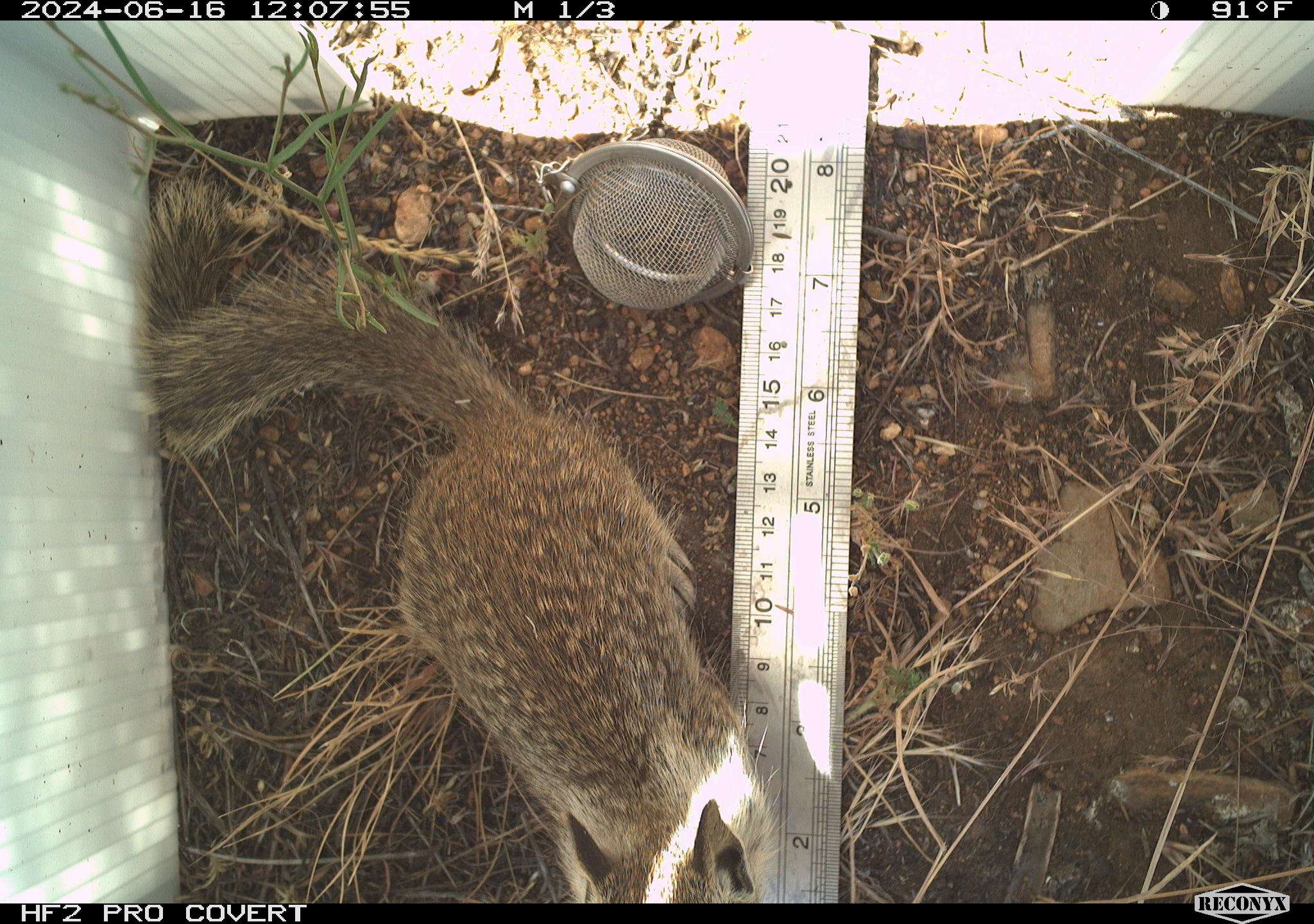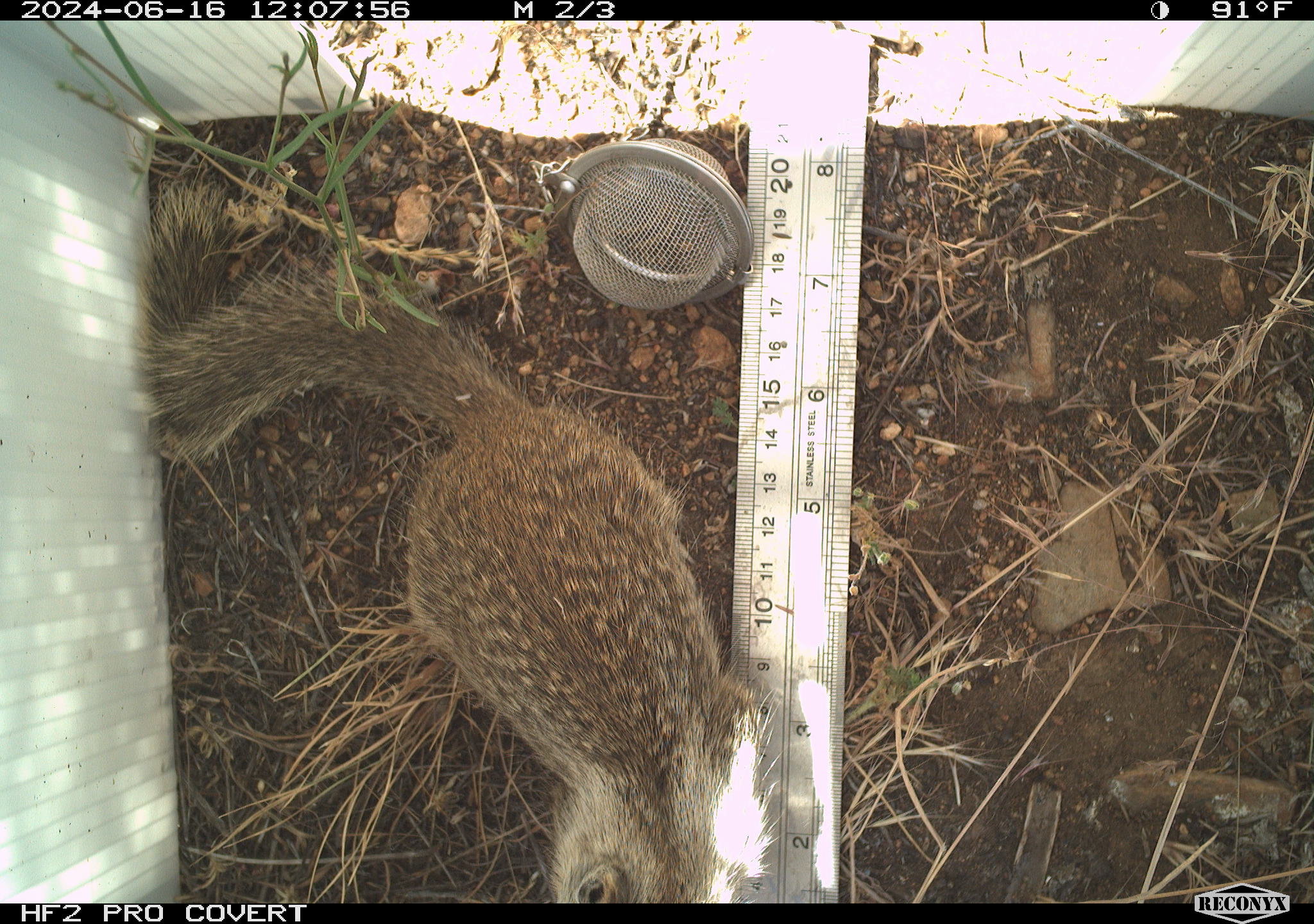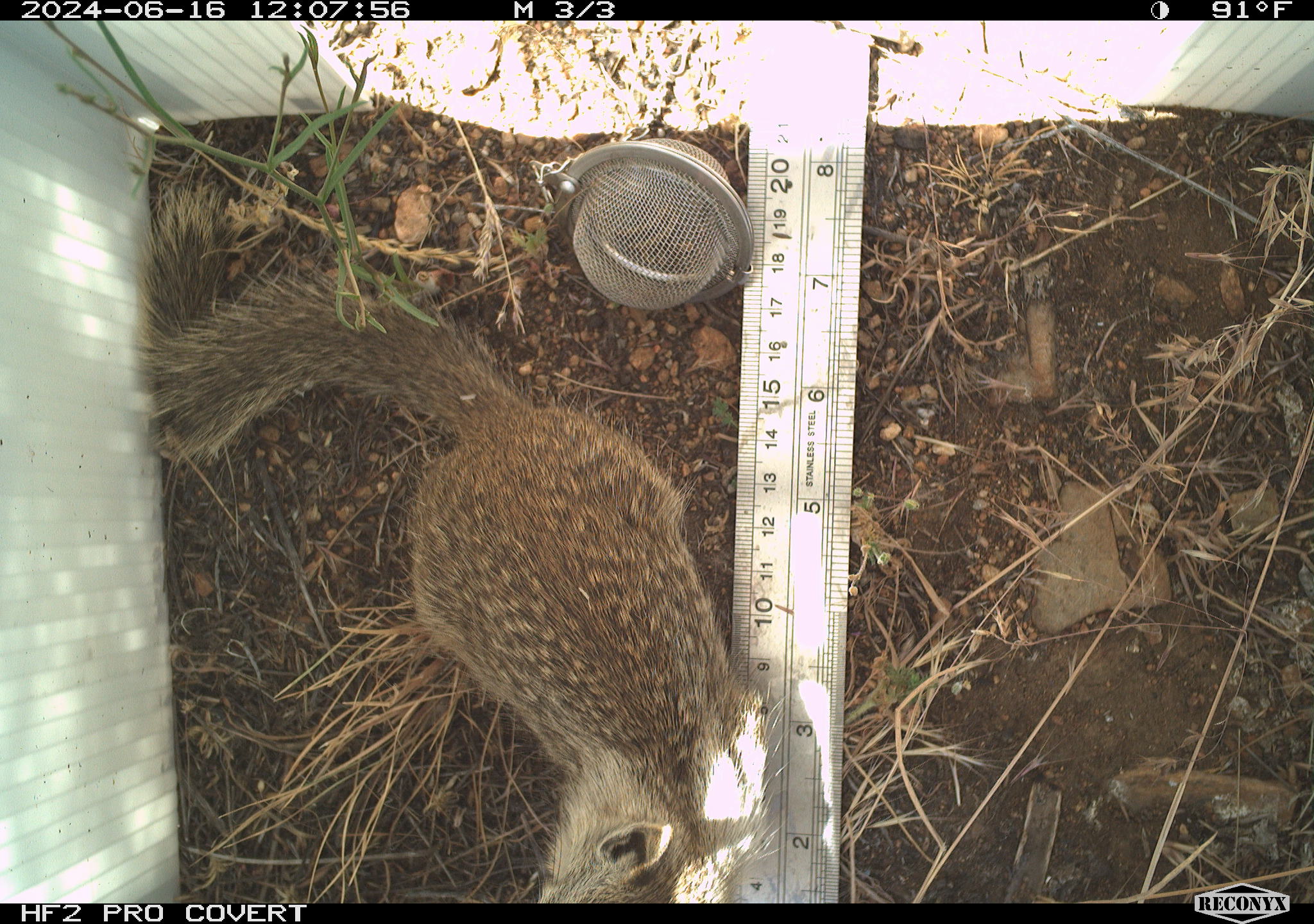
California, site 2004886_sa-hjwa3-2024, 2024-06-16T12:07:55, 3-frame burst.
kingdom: Animalia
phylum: Chordata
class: Mammalia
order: Rodentia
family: Sciuridae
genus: Otospermophilus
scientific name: Otospermophilus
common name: north american rock squirrels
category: otospermophilus species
Otospermophilus species (north american rock squirrels) (Otospermophilus).